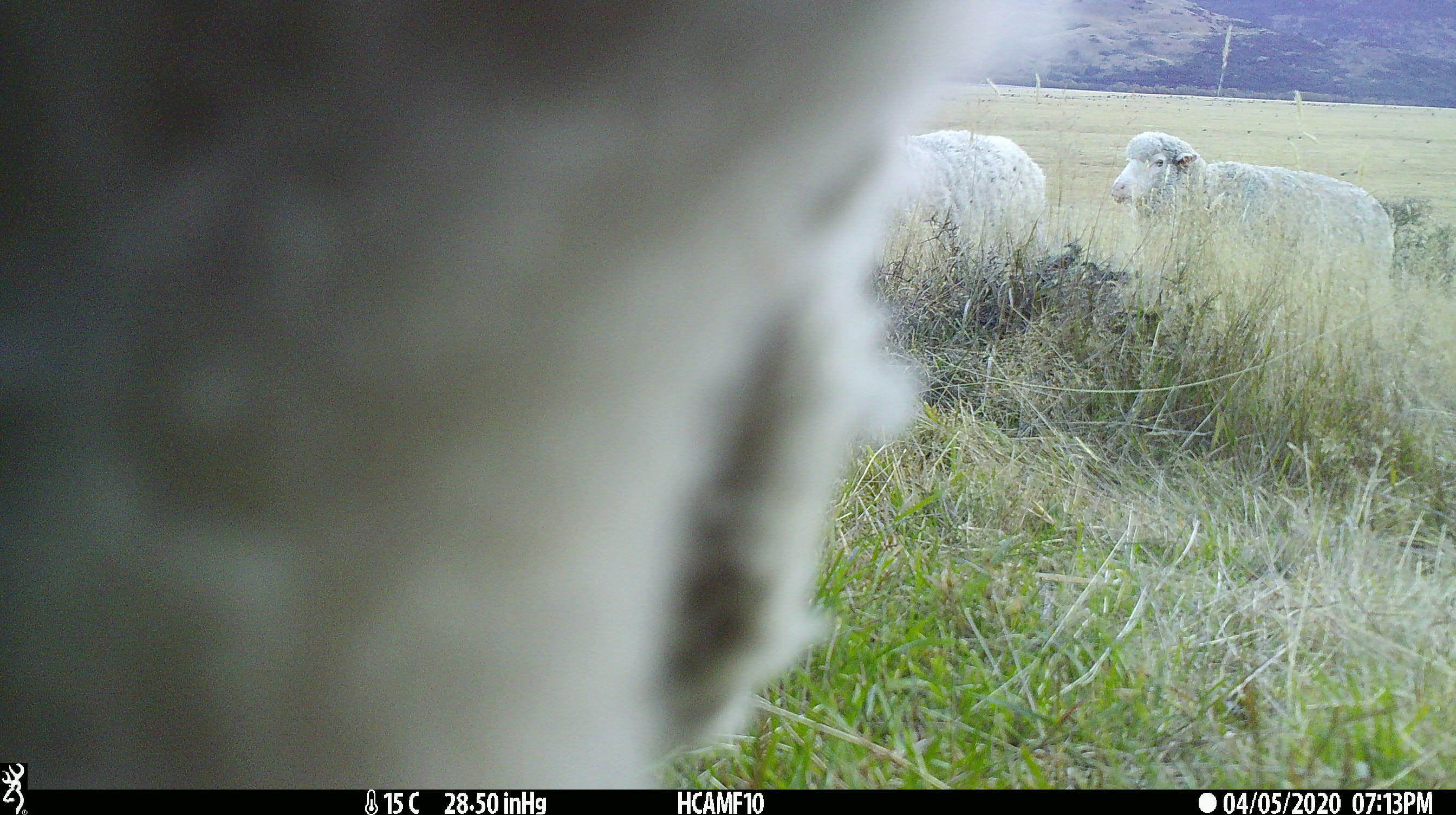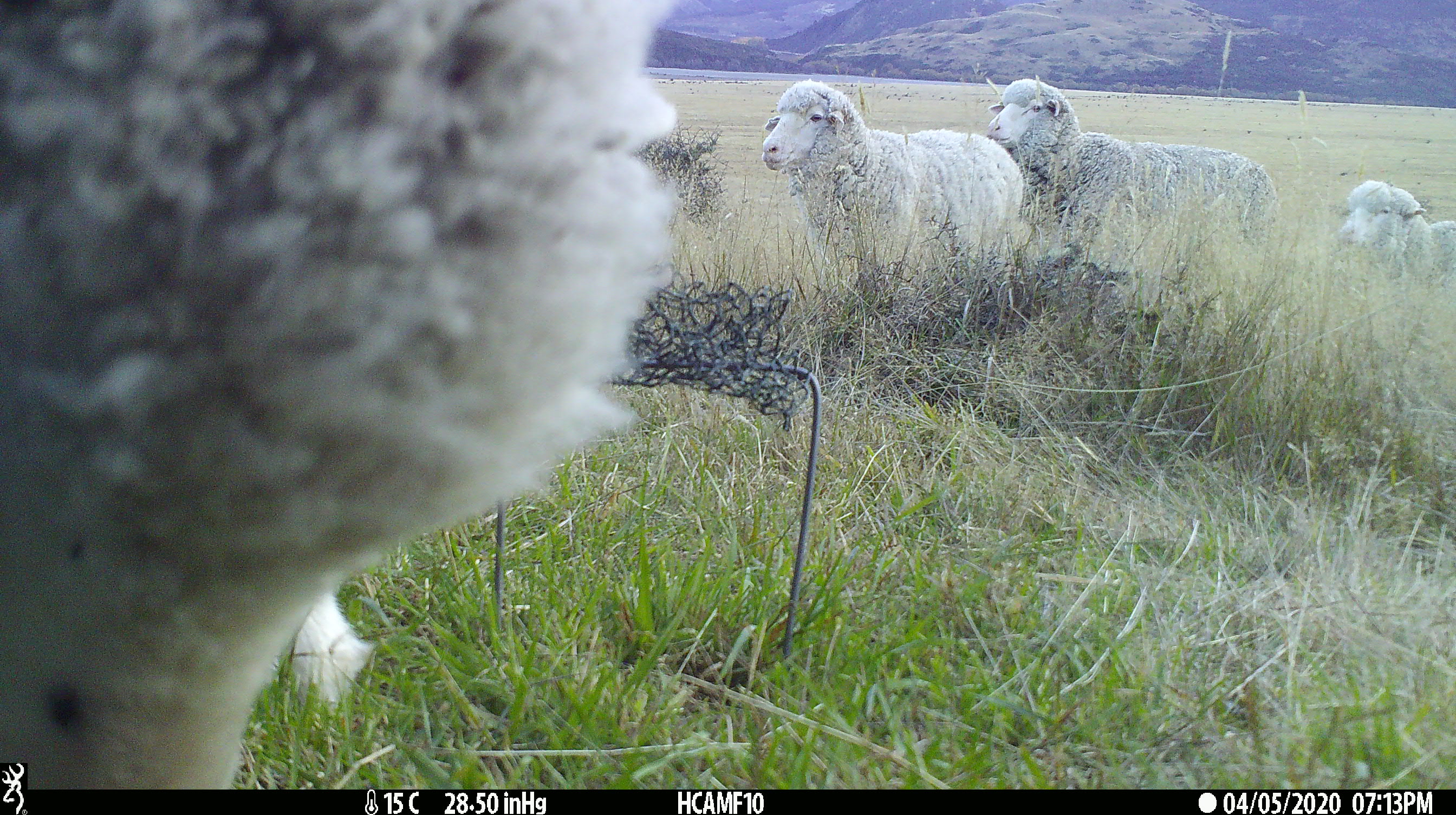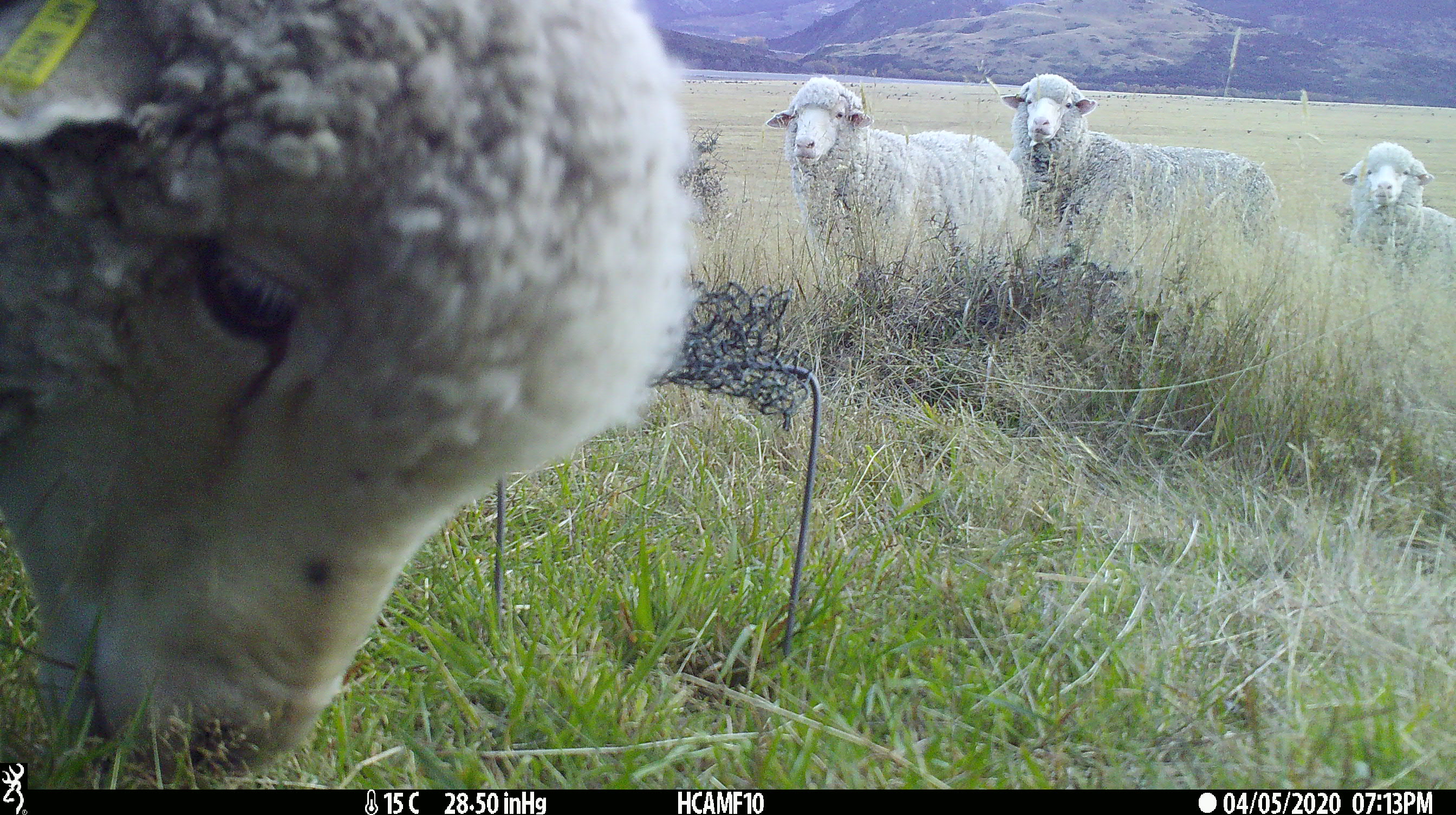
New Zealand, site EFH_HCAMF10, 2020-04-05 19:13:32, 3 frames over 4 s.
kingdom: Animalia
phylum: Chordata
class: Mammalia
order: Artiodactyla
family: Bovidae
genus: Ovis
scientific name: Ovis aries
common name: domestic sheep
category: sheep